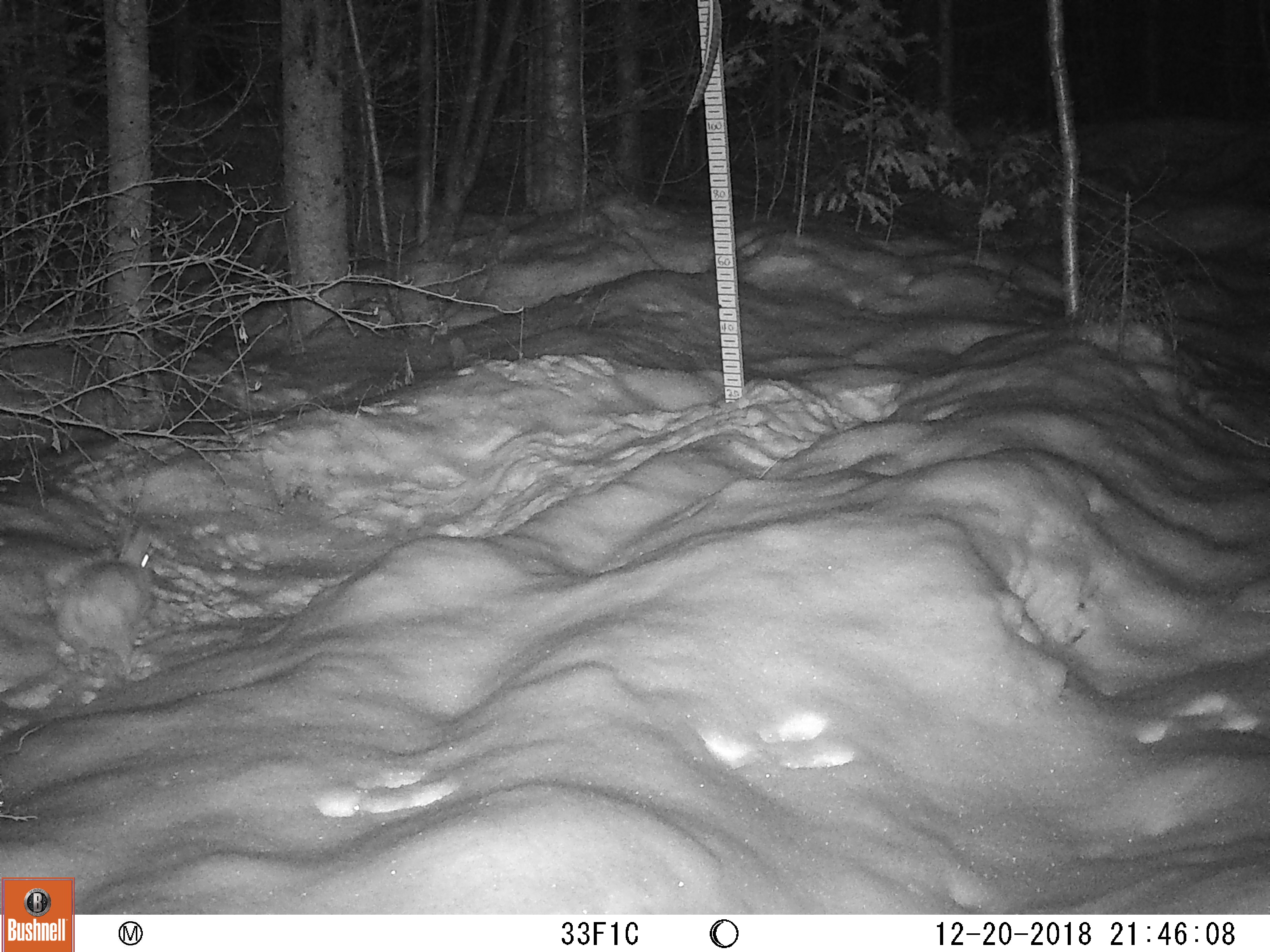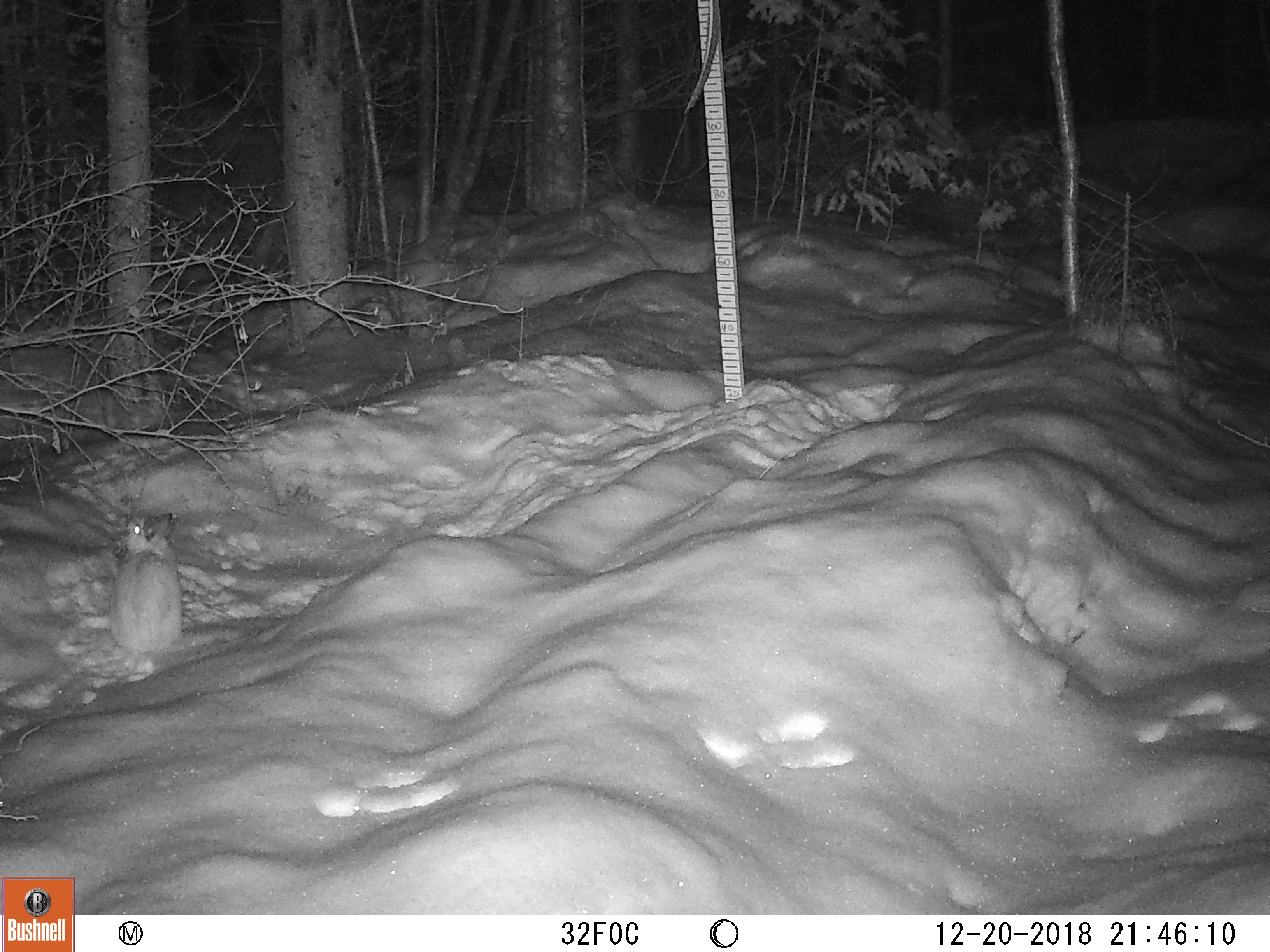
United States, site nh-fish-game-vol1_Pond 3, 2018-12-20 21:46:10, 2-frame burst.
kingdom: Animalia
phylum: Chordata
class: Mammalia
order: Lagomorpha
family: Leporidae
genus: Lepus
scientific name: Lepus americanus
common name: snowshoe hare